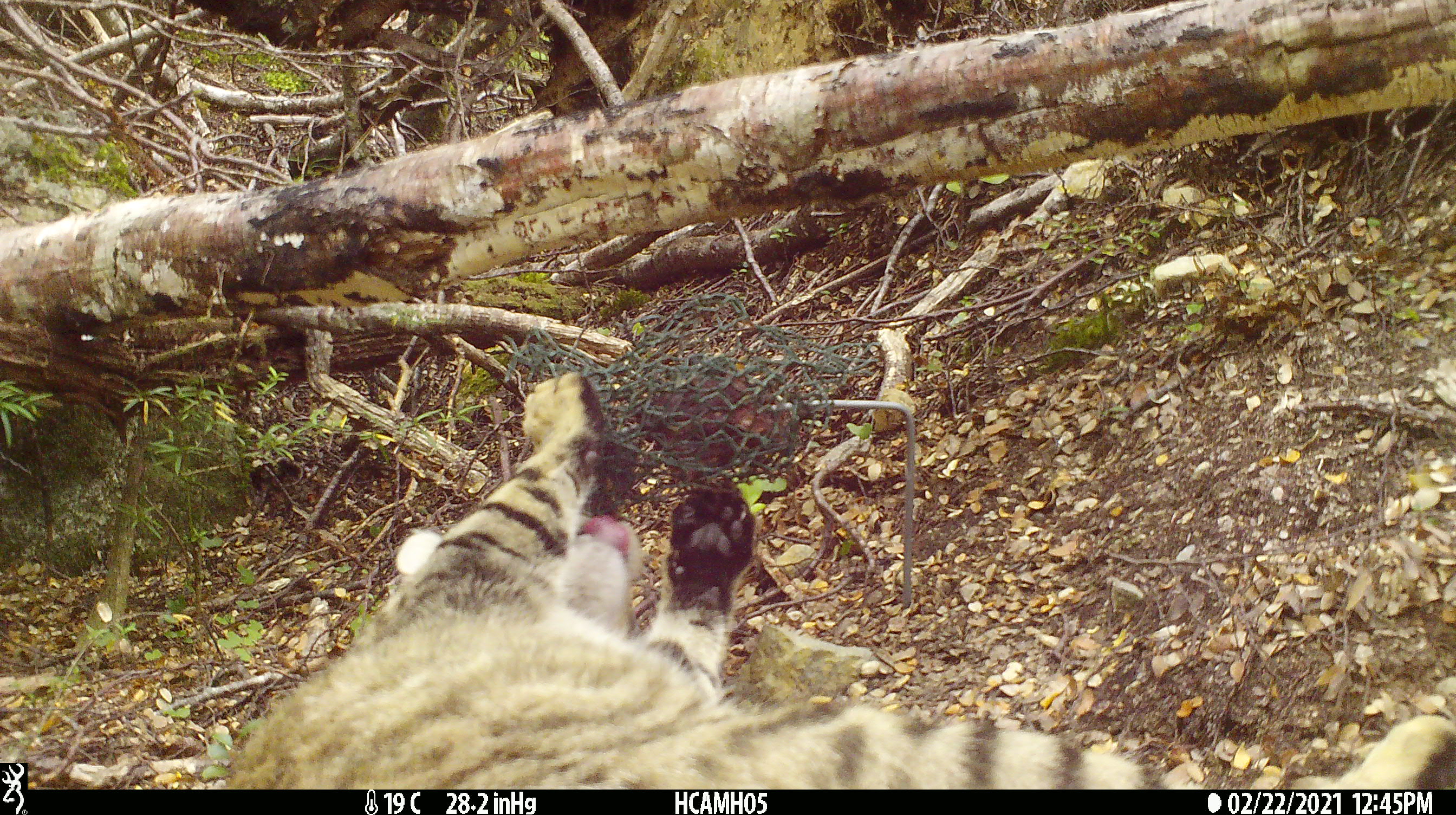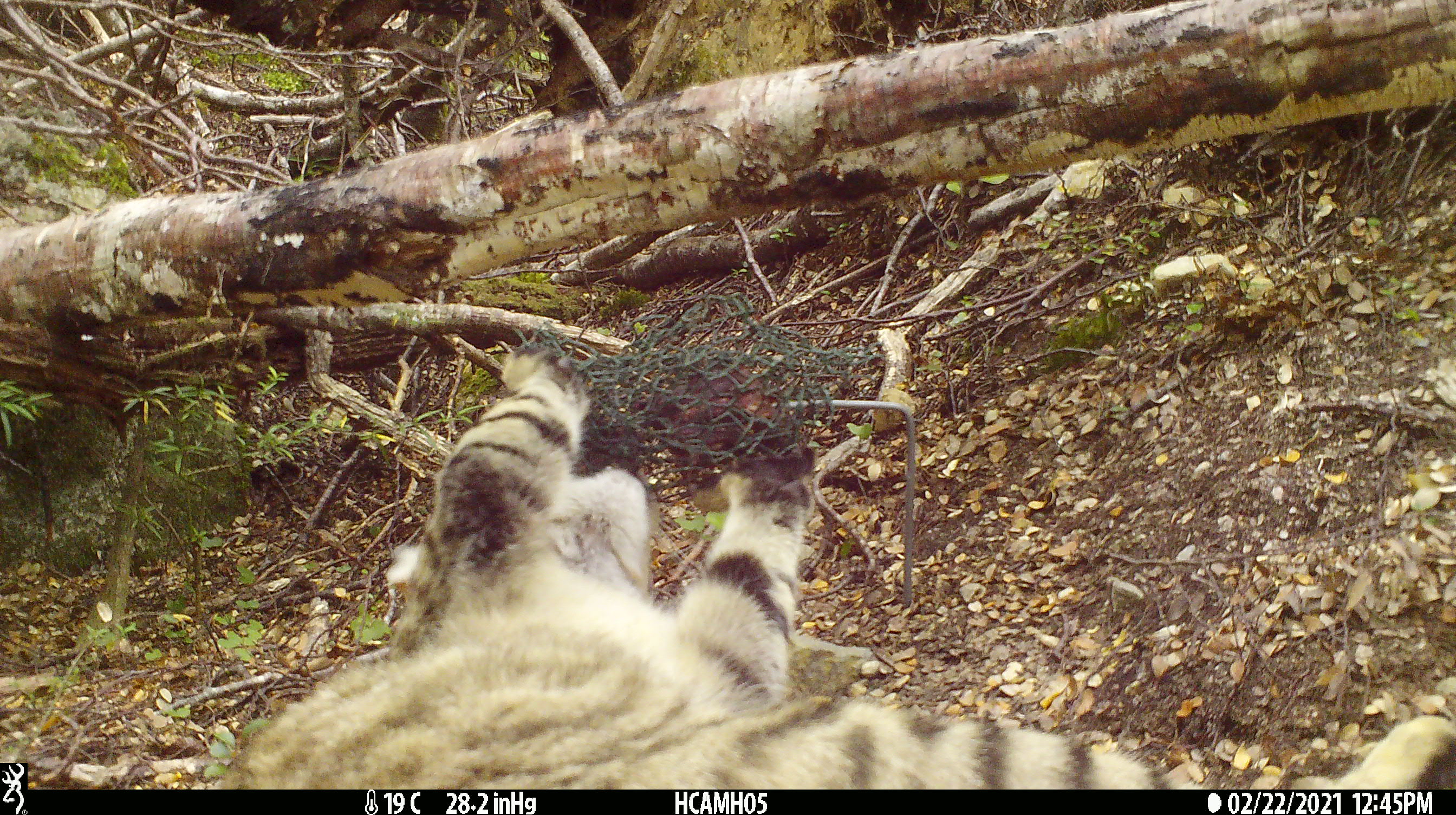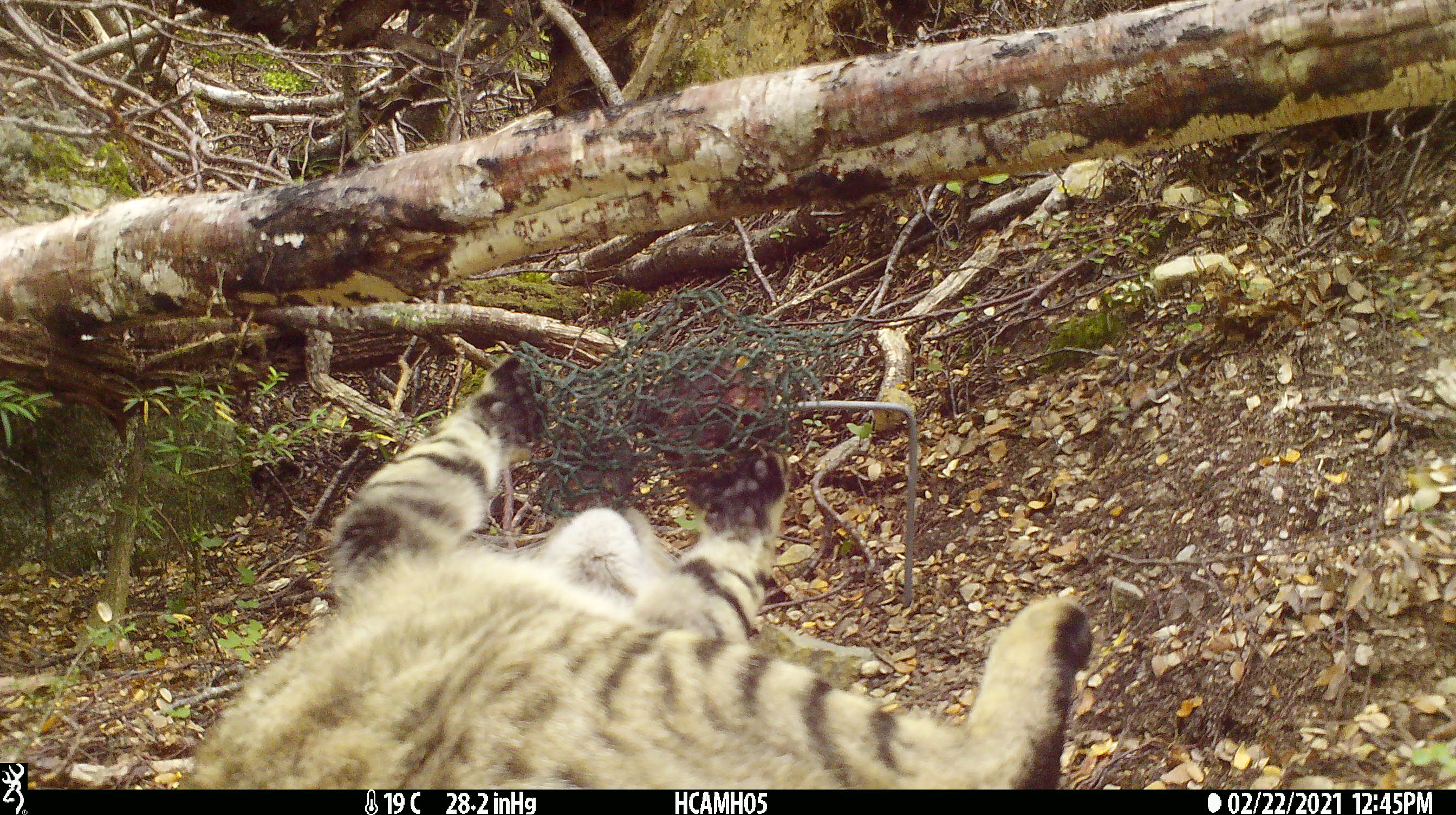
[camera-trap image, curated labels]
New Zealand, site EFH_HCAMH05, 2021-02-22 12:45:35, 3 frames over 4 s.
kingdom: Animalia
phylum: Chordata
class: Mammalia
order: Carnivora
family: Felidae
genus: Felis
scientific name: Felis catus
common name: domestic cat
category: cat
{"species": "cat (domestic cat) (Felis catus)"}